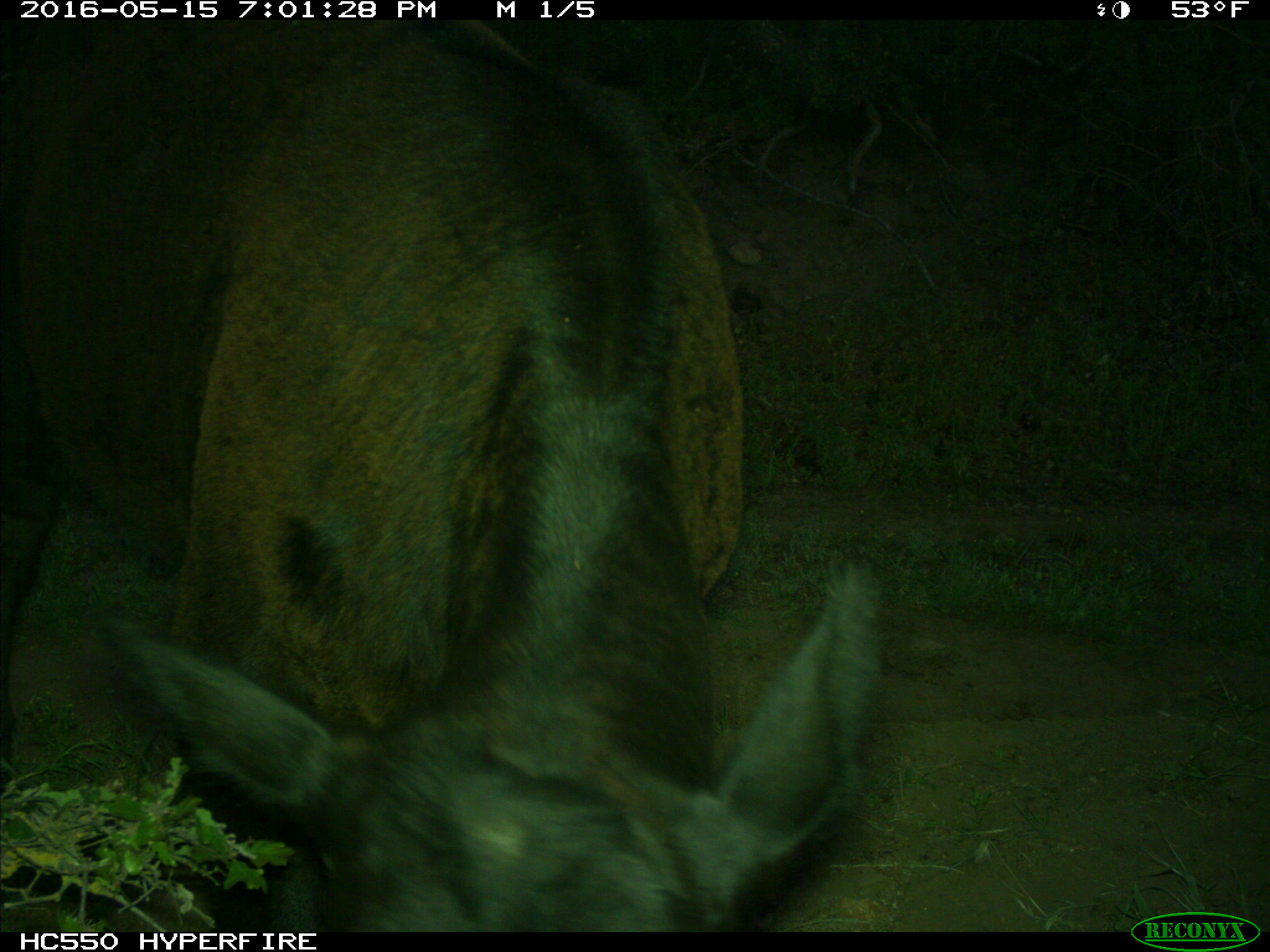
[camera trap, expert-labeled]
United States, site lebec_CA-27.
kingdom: Animalia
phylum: Chordata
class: Mammalia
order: Artiodactyla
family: Bovidae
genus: Bos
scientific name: Bos taurus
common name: domestic cow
Bos taurus (domestic cow).